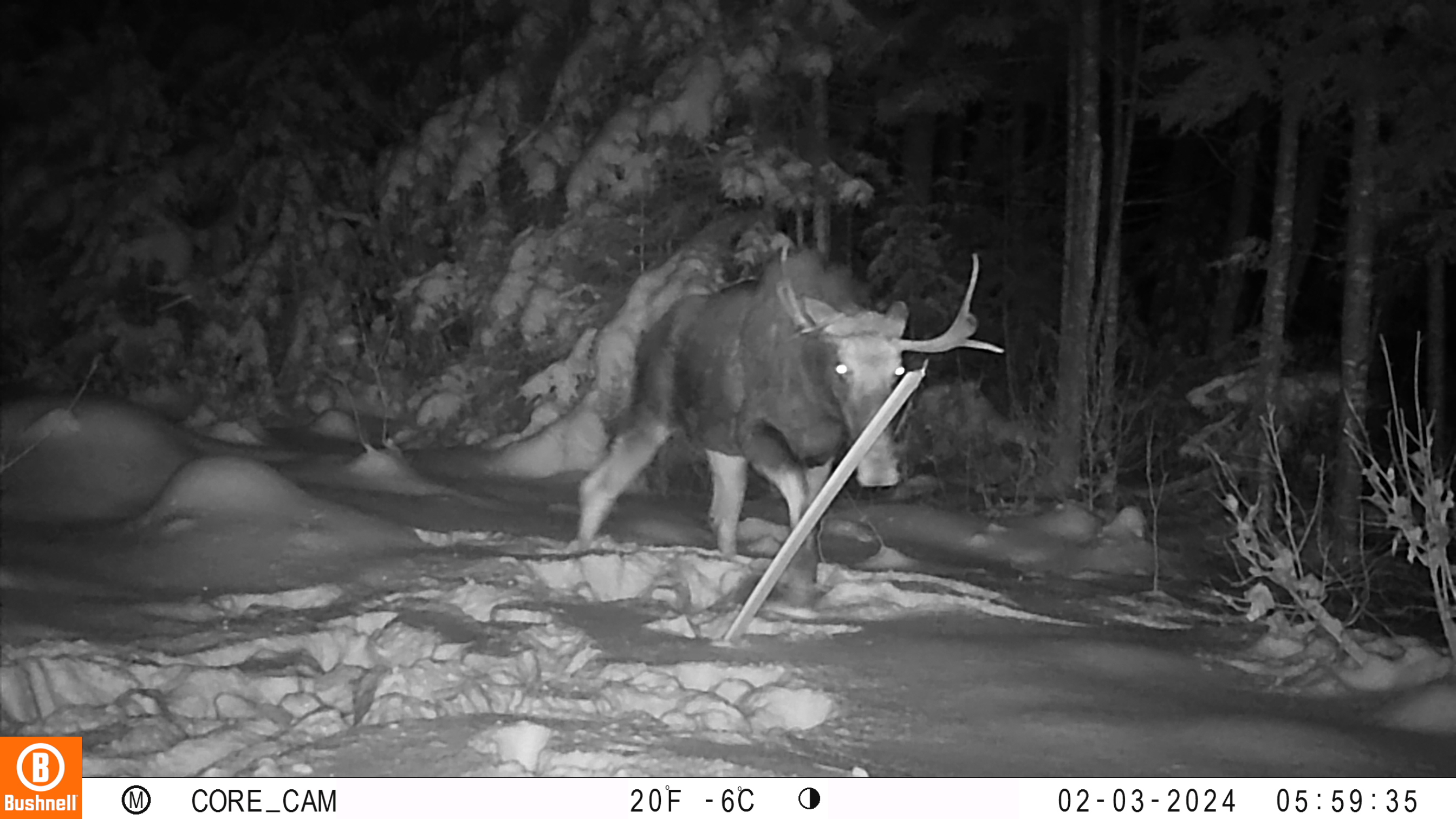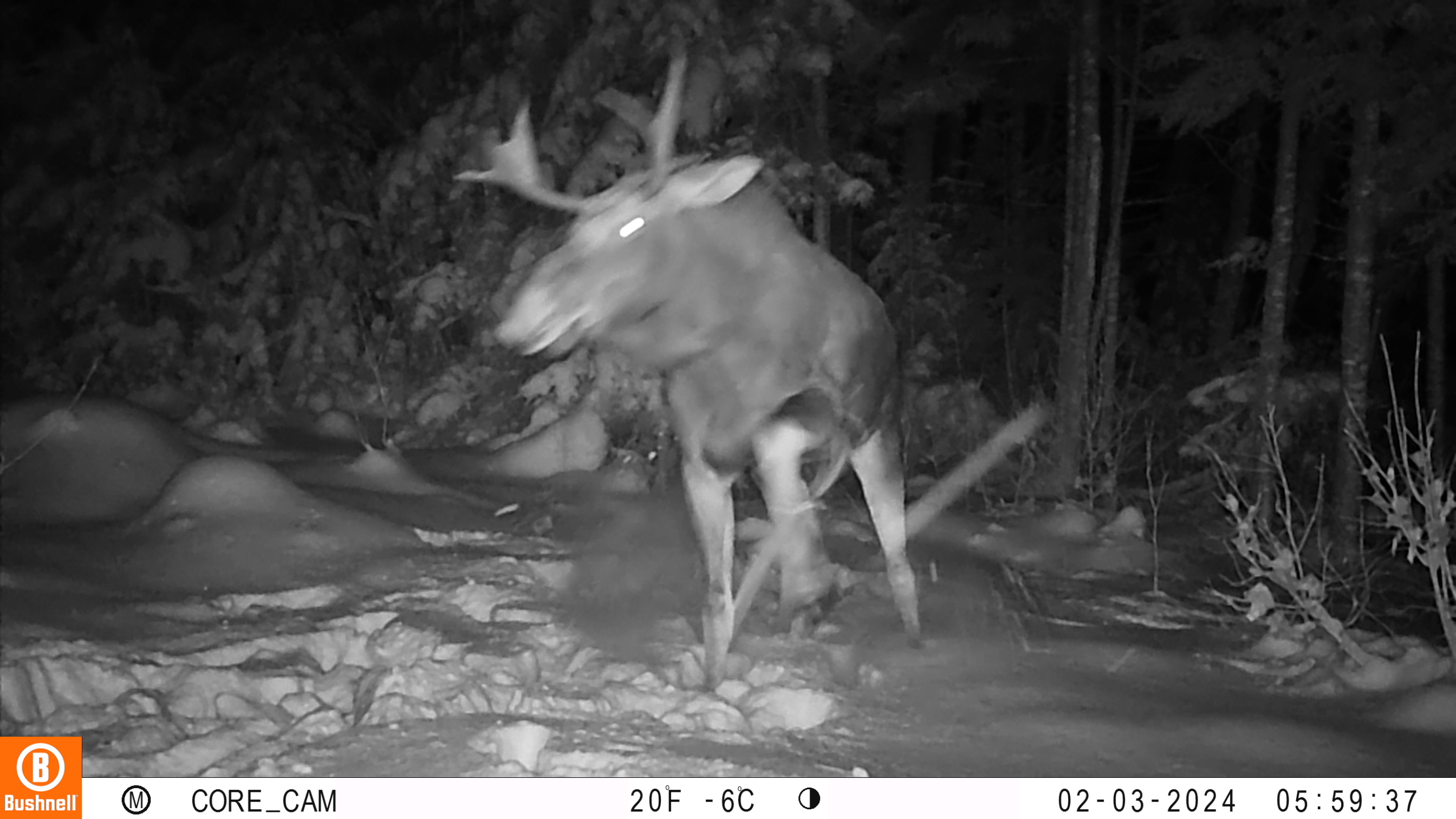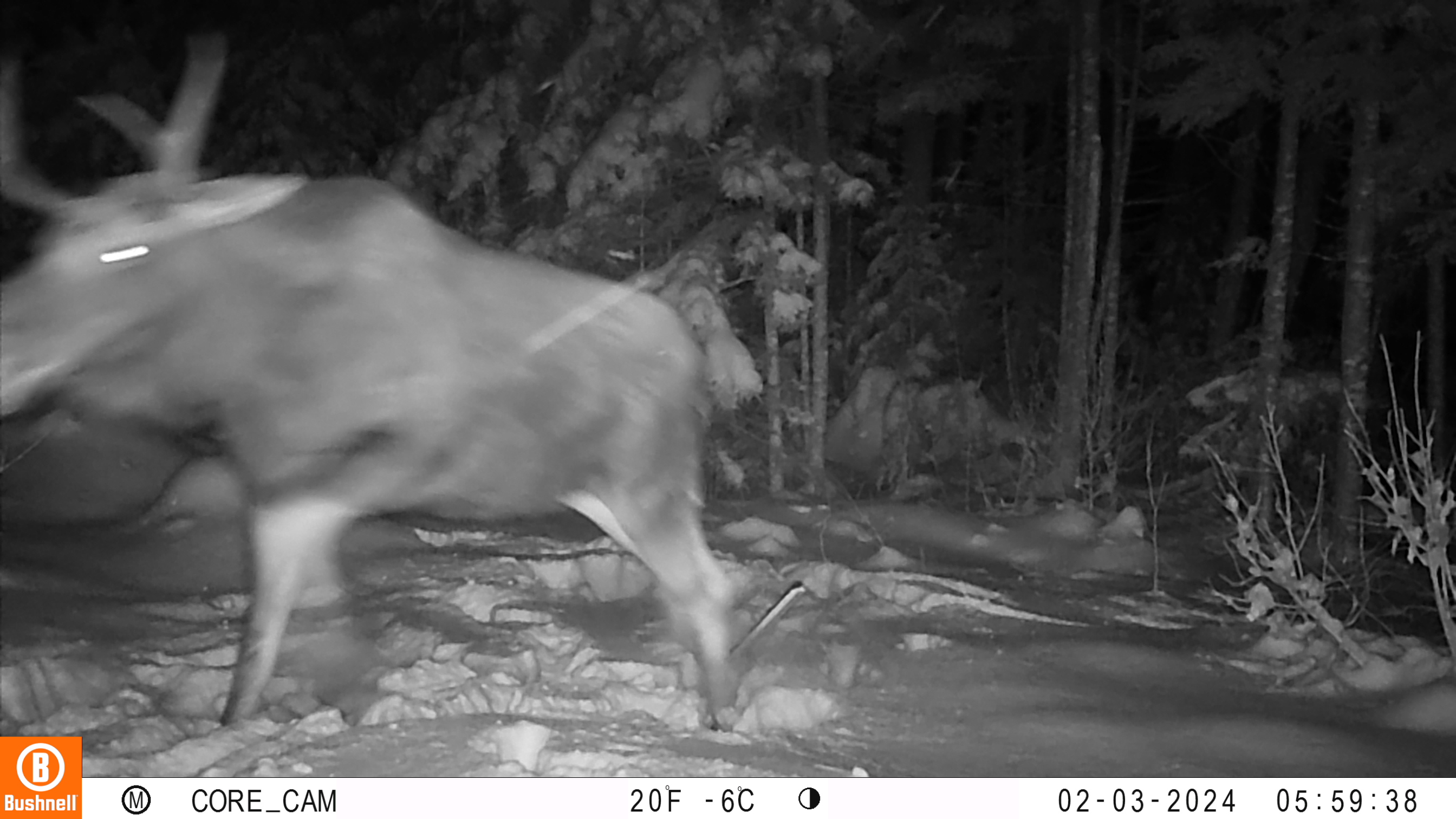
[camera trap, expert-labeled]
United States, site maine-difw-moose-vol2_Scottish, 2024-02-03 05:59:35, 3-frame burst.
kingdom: Animalia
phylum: Chordata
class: Mammalia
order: Artiodactyla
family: Cervidae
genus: Alces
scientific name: Alces alces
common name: moose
Moose (Alces alces).